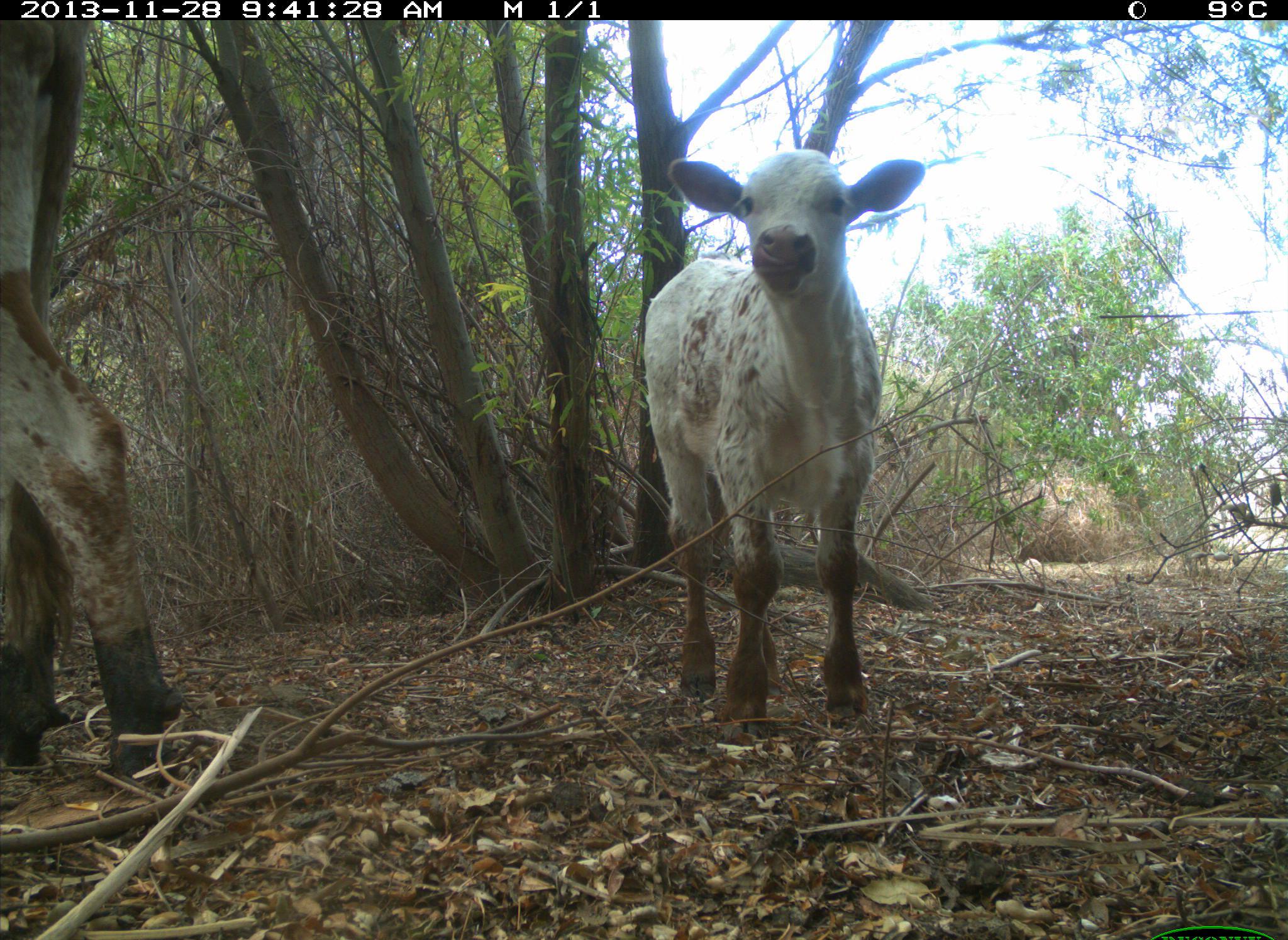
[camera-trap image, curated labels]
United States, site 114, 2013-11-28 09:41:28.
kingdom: Animalia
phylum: Chordata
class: Mammalia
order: Artiodactyla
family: Bovidae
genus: Bos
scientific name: Bos taurus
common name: cow